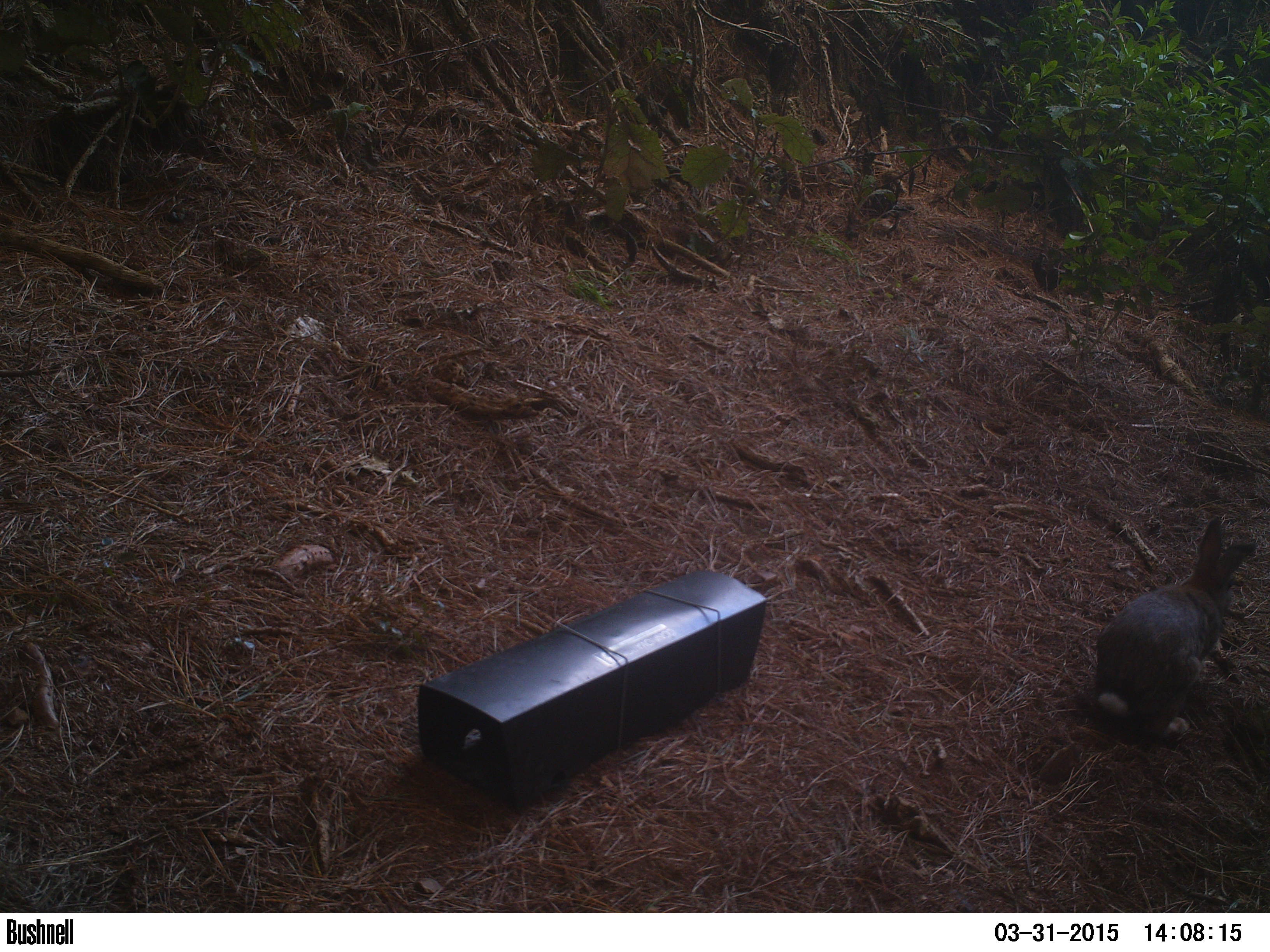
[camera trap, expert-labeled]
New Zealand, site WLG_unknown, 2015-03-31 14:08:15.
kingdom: Animalia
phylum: Chordata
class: Mammalia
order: Lagomorpha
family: Leporidae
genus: Oryctolagus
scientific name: Oryctolagus cuniculus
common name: european rabbit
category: rabbit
Rabbit (european rabbit) (Oryctolagus cuniculus).